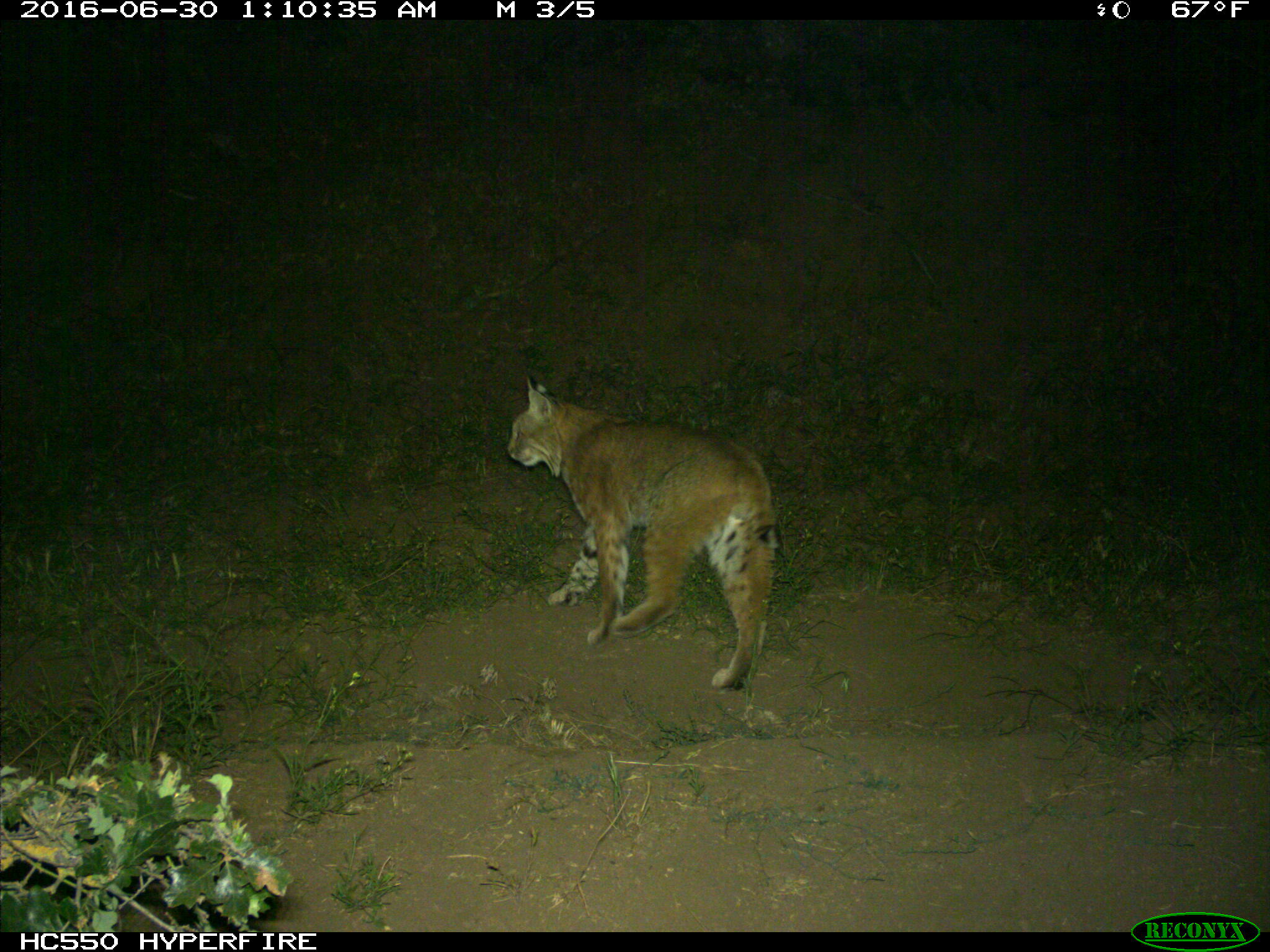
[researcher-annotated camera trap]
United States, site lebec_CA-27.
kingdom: Animalia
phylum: Chordata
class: Mammalia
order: Carnivora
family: Felidae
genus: Lynx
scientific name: Lynx rufus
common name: bobcat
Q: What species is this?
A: Lynx rufus (bobcat).